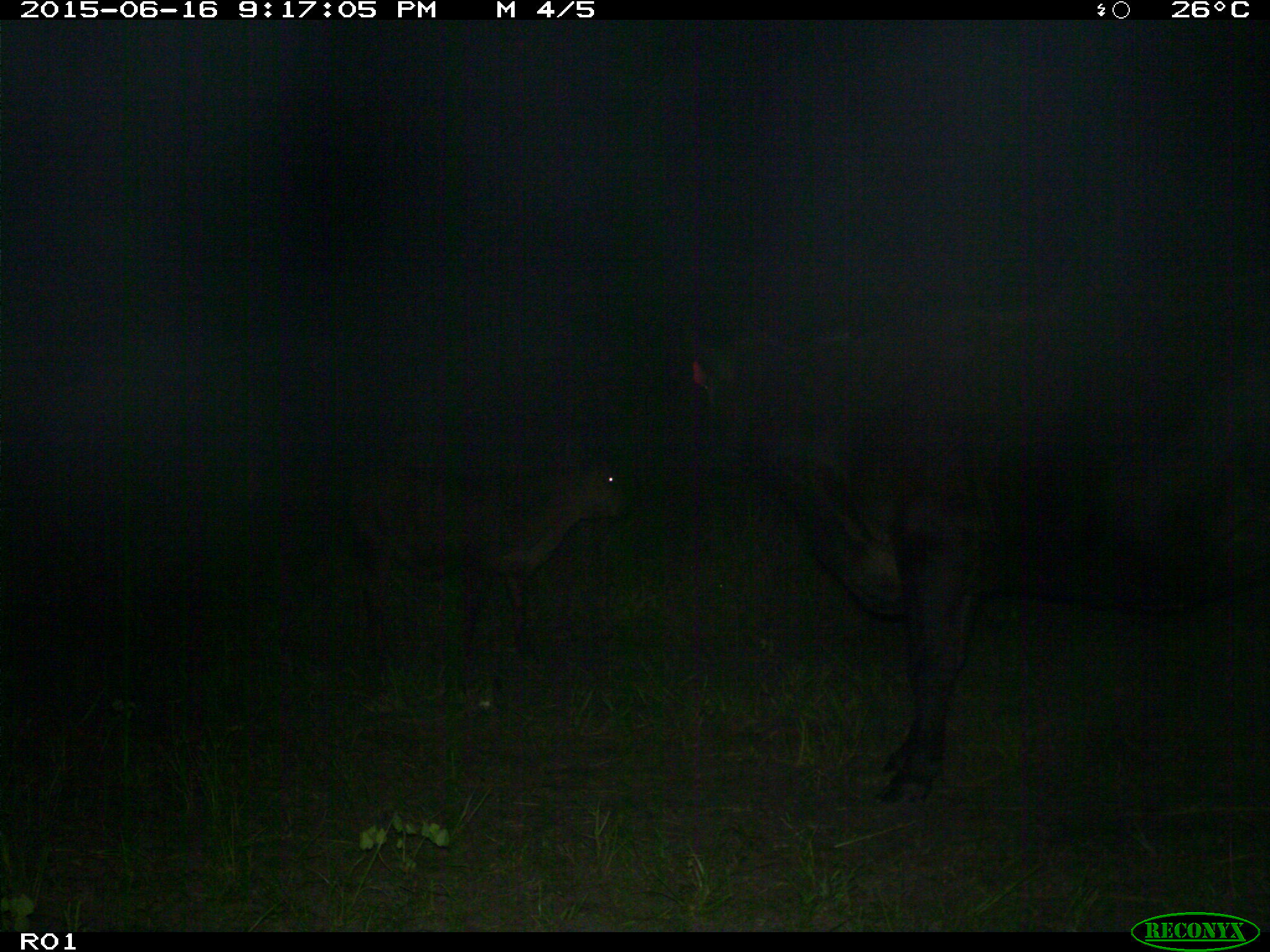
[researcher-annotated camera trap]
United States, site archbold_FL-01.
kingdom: Animalia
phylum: Chordata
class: Mammalia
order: Artiodactyla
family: Bovidae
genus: Bos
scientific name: Bos taurus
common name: domestic cow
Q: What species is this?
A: Bos taurus (domestic cow).